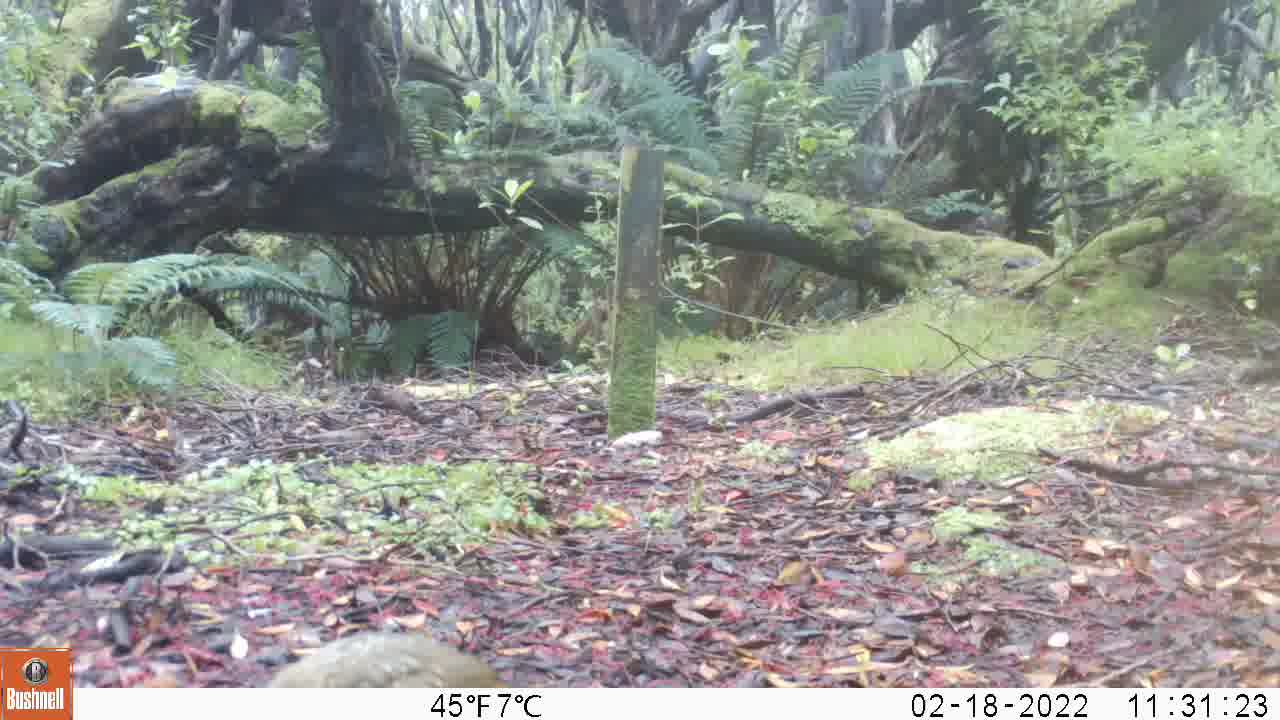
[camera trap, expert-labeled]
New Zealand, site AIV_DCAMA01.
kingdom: Animalia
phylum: Chordata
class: Aves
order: Passeriformes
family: Turdidae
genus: Turdus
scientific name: Turdus philomelos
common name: song thrush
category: thrush